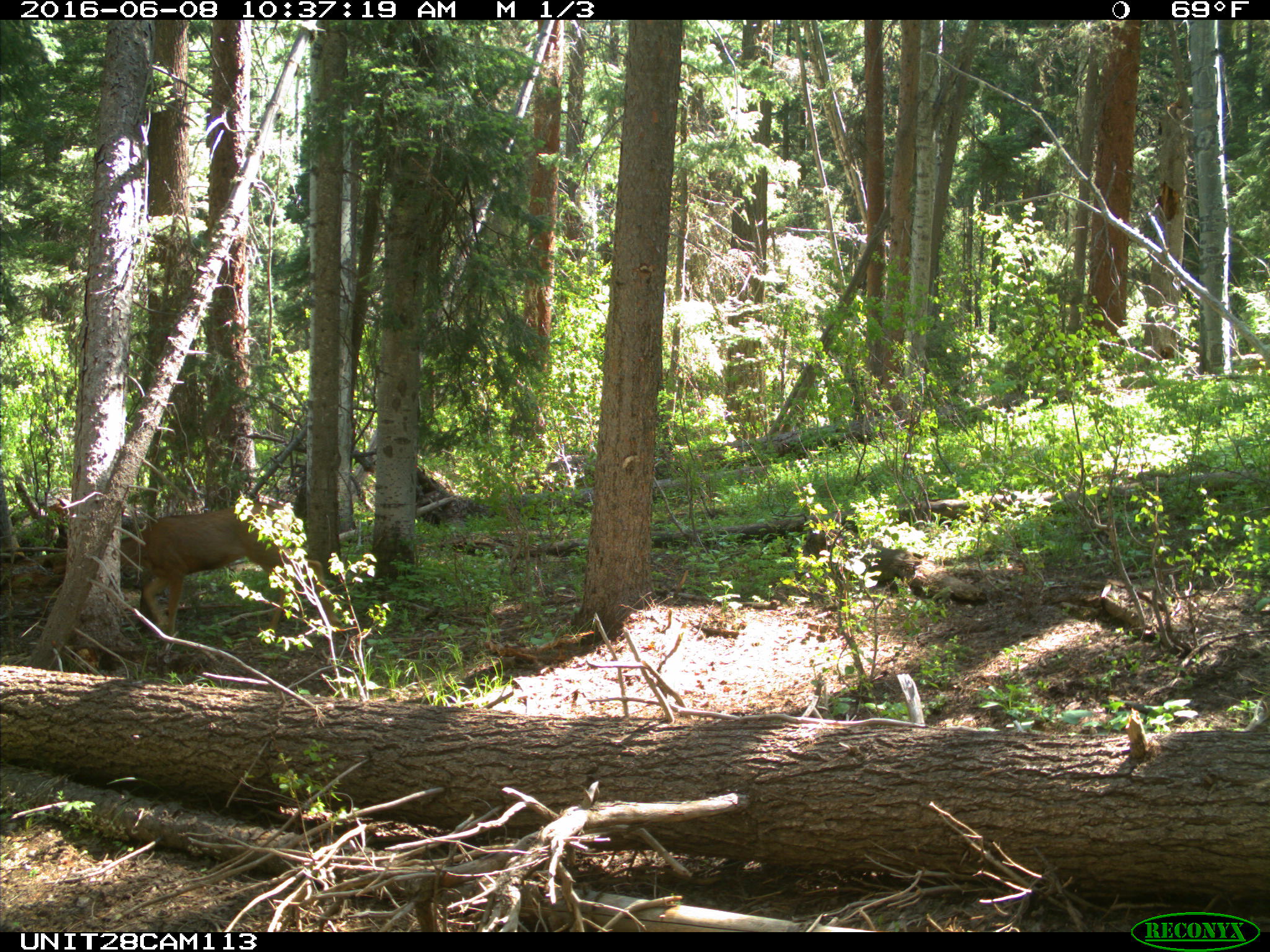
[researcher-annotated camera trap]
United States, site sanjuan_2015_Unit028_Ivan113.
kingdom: Animalia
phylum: Chordata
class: Mammalia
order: Artiodactyla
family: Cervidae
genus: Odocoileus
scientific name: Odocoileus hemionus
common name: mule deer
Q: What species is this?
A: Odocoileus hemionus (mule deer).